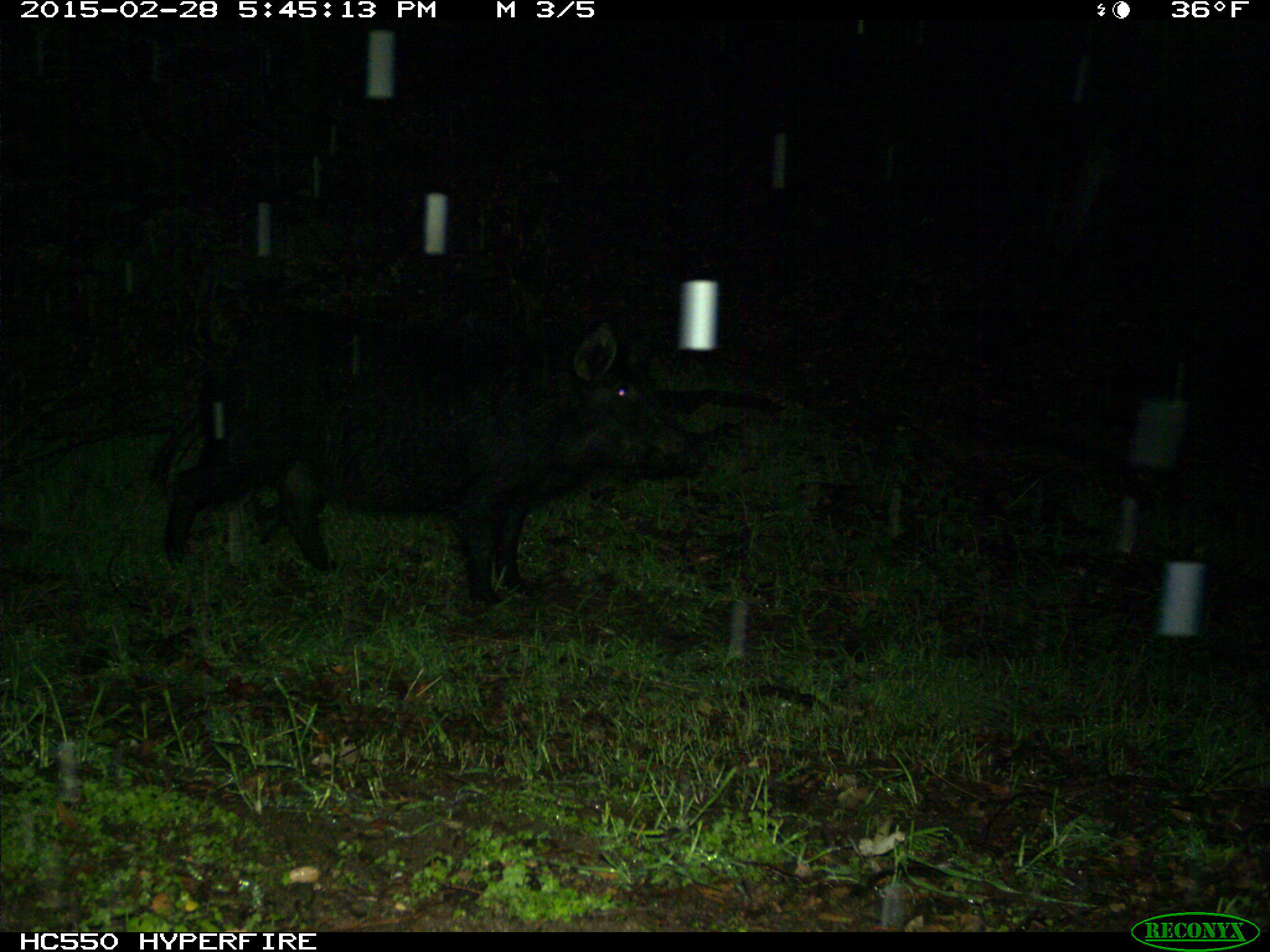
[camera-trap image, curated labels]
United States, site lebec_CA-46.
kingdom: Animalia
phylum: Chordata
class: Mammalia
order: Artiodactyla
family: Suidae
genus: Sus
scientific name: Sus scrofa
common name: wild boar